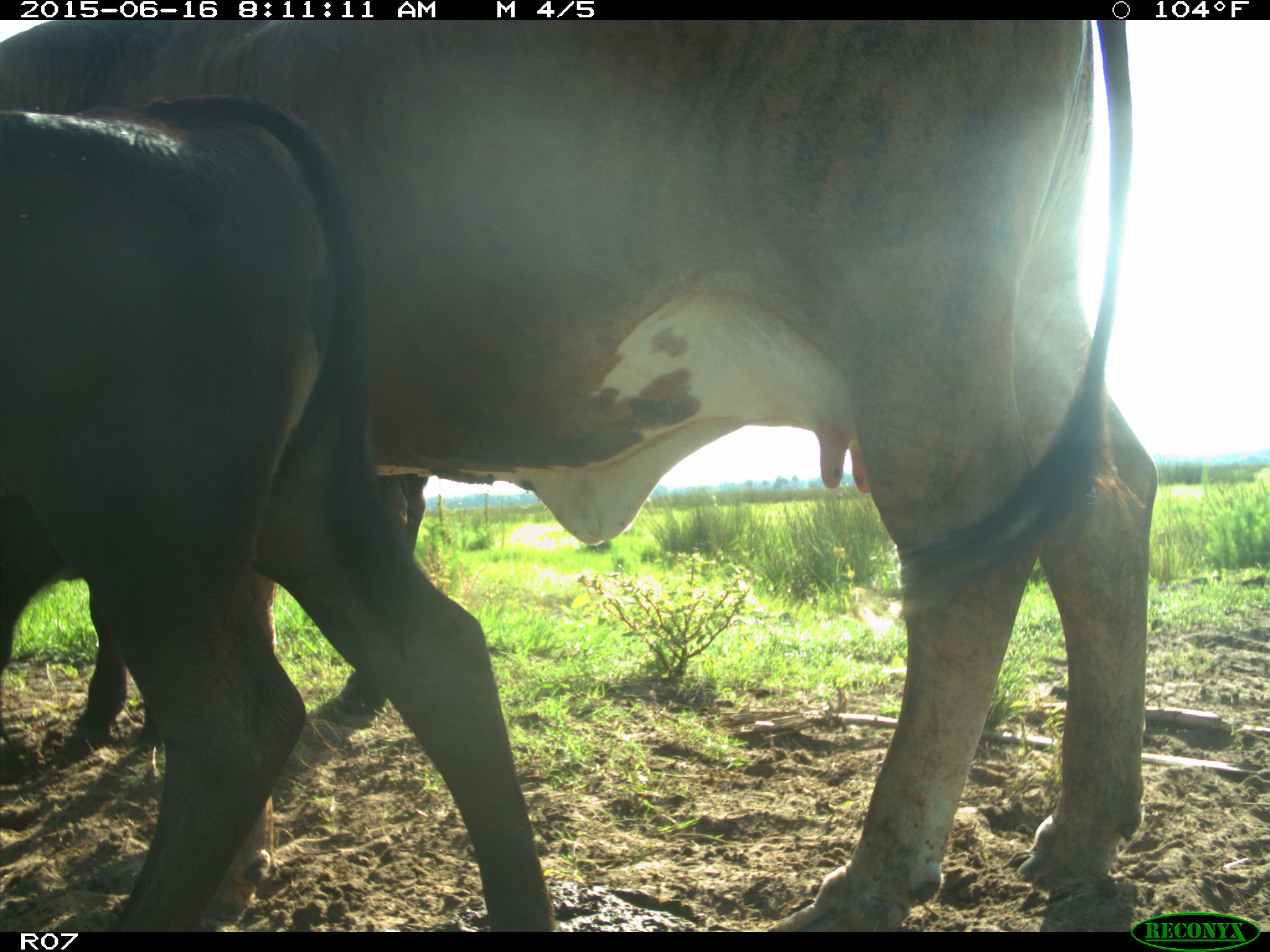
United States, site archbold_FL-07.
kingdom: Animalia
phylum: Chordata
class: Mammalia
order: Artiodactyla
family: Bovidae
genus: Bos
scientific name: Bos taurus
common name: domestic cow